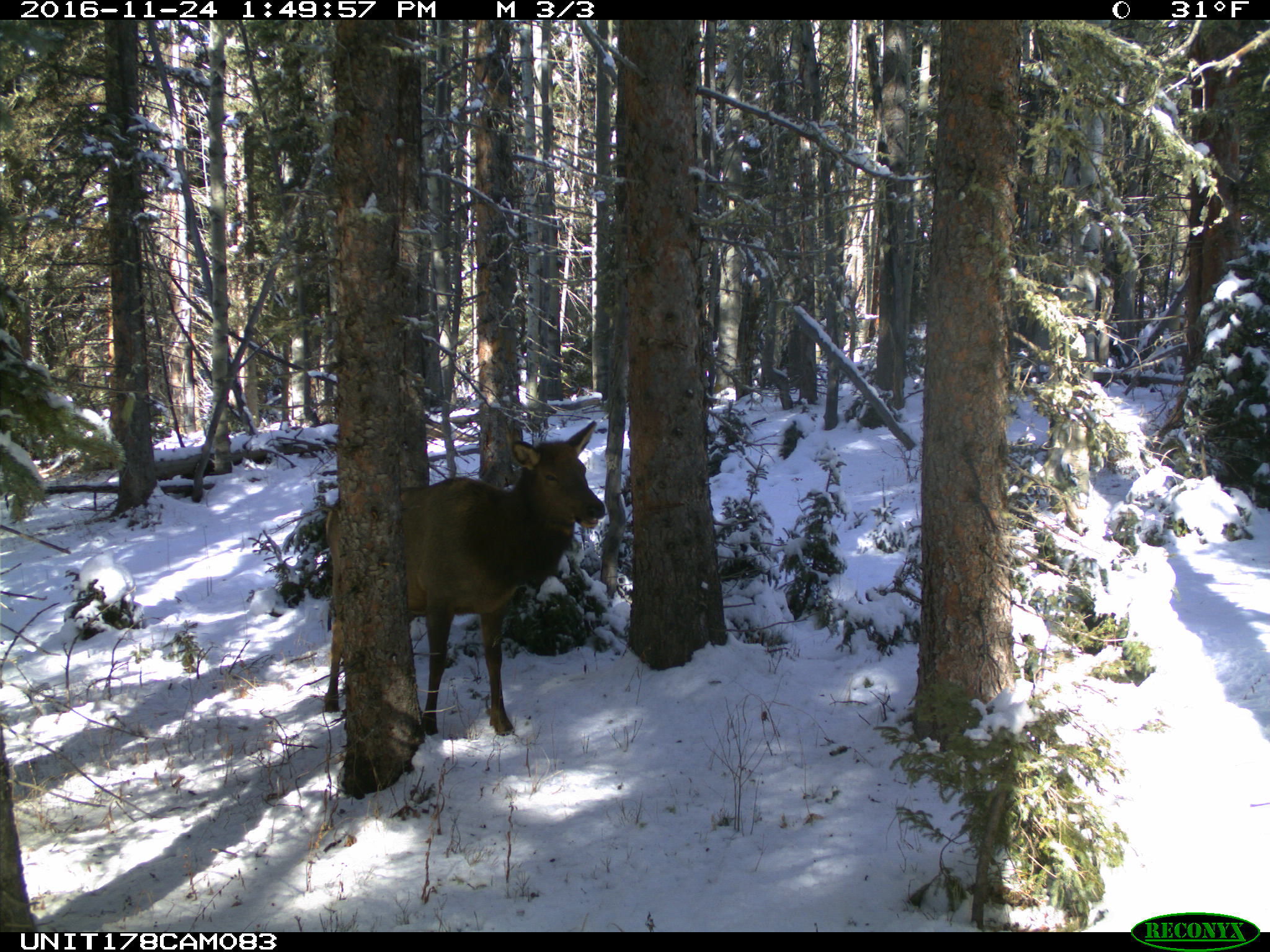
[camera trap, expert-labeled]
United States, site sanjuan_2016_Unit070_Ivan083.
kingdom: Animalia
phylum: Chordata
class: Mammalia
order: Artiodactyla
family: Cervidae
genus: Cervus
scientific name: Cervus elaphus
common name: red deer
Cervus elaphus (red deer).